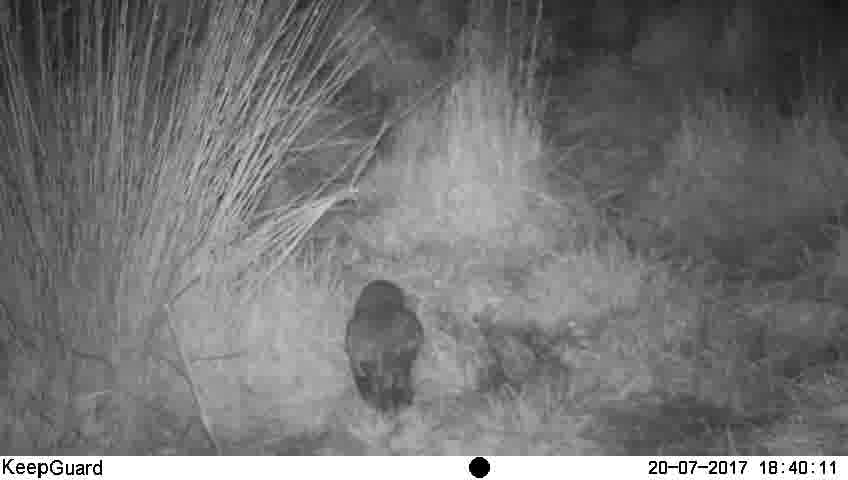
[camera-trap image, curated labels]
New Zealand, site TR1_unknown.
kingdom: Animalia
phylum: Chordata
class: Aves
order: Strigiformes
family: Strigidae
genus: Ninox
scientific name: Ninox novaeseelandiae novaeseelandiae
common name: morepork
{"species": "morepork (Ninox novaeseelandiae novaeseelandiae)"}